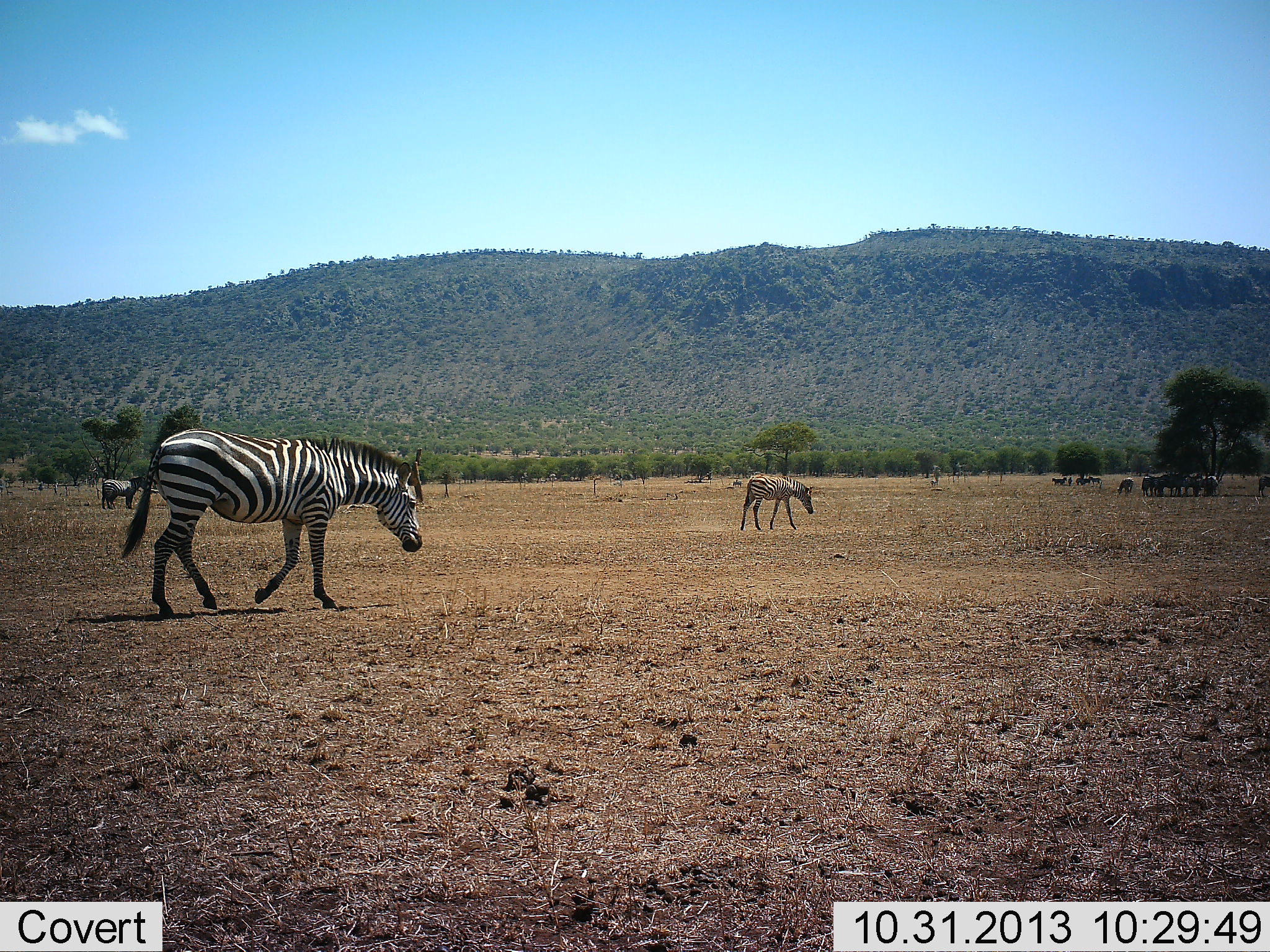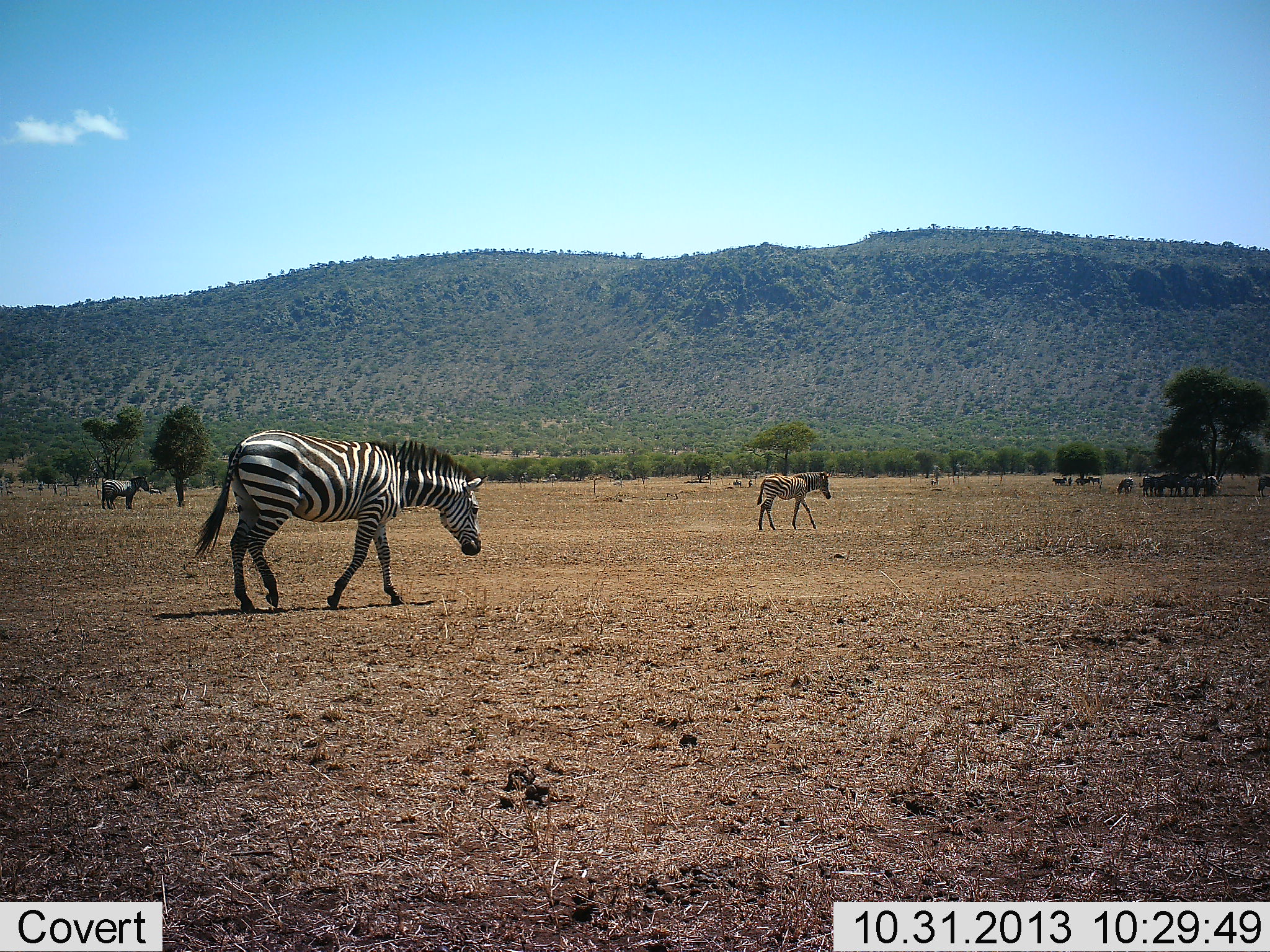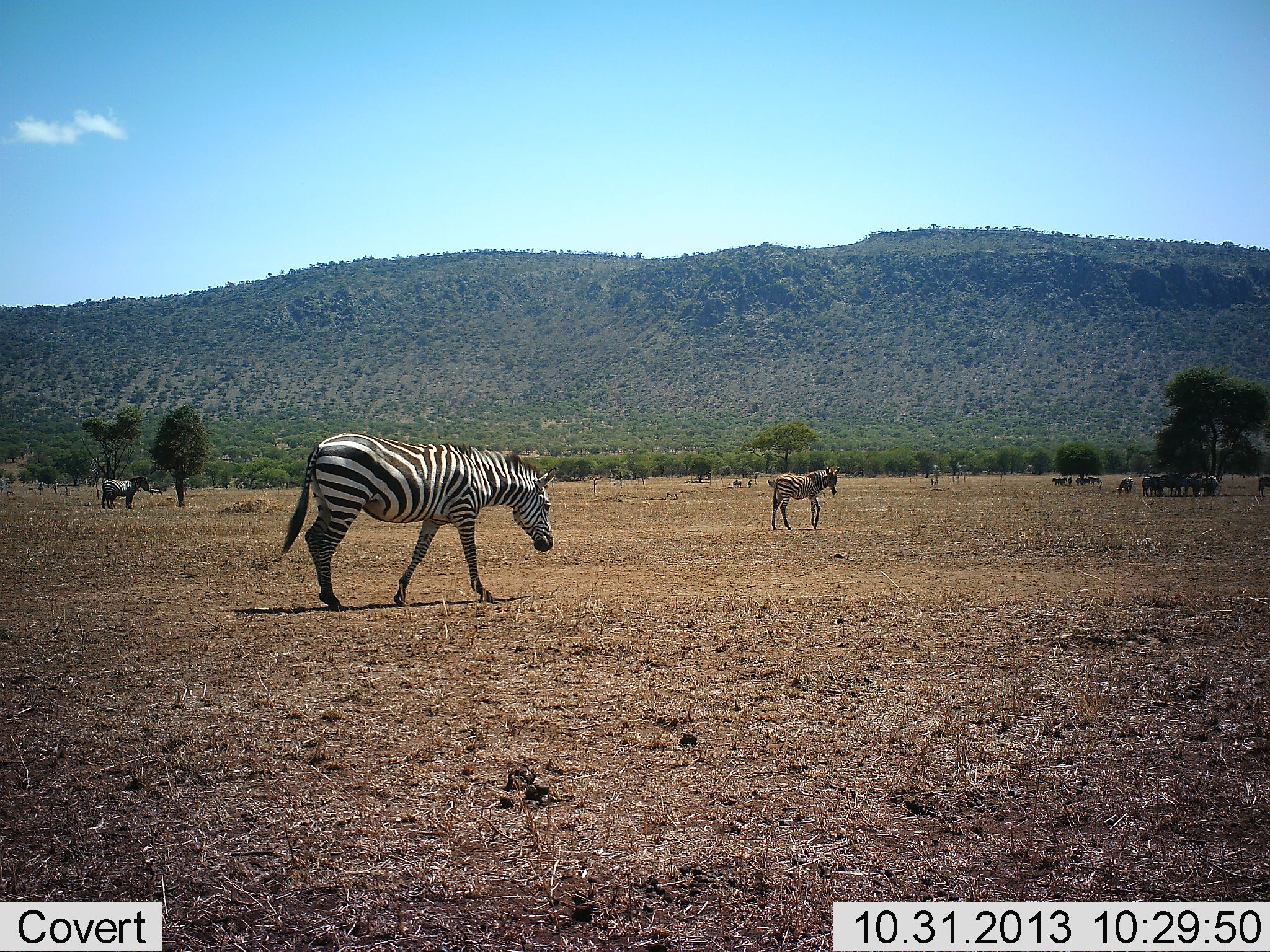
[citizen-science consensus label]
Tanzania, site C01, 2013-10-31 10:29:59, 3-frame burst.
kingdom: Animalia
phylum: Chordata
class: Mammalia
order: Perissodactyla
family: Equidae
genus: Equus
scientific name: Equus quagga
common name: plains zebra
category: zebra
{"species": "zebra (plains zebra) (Equus quagga)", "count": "3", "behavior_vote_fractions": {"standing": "42%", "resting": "0%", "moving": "92%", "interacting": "8%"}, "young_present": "17%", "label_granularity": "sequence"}